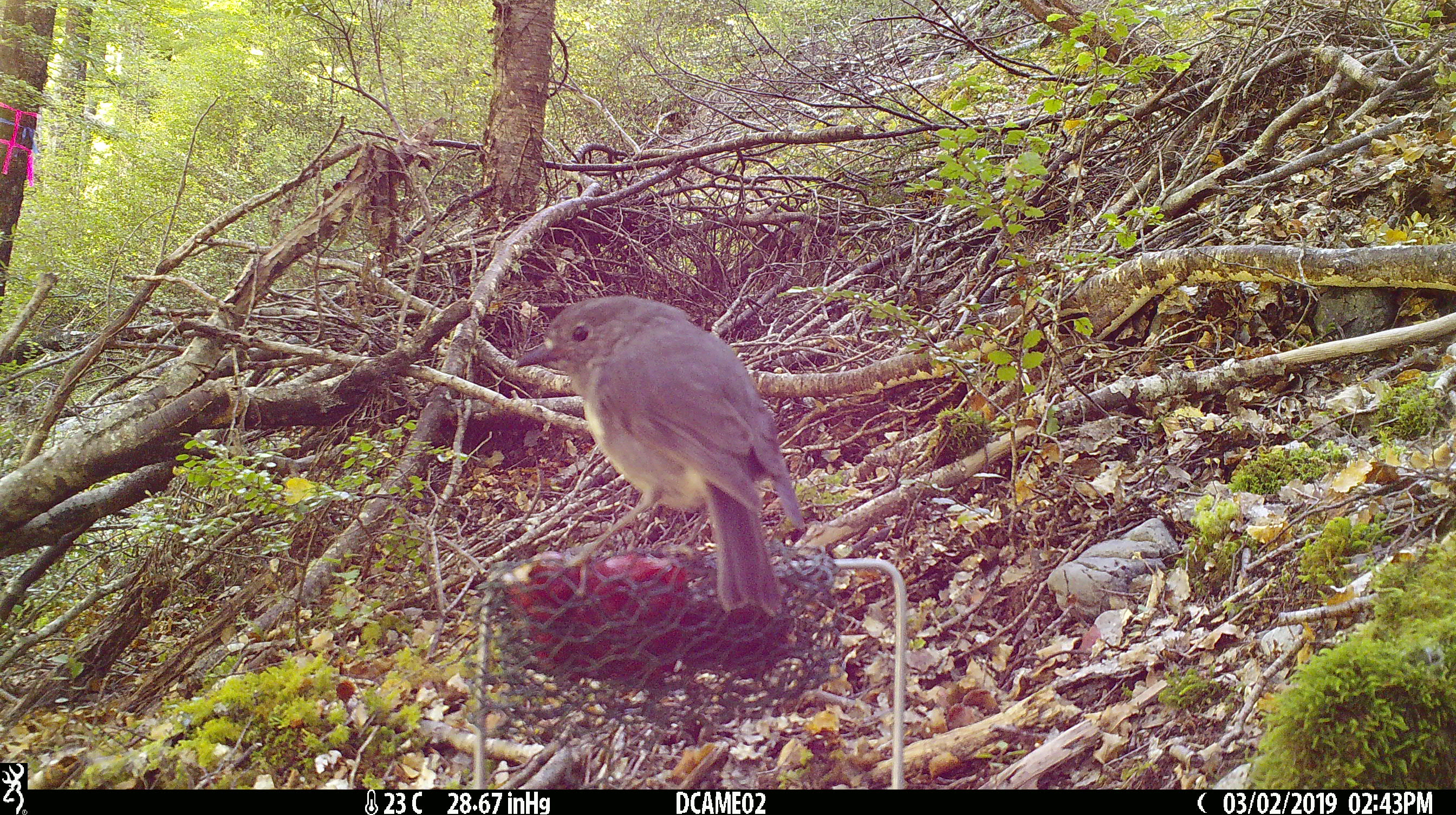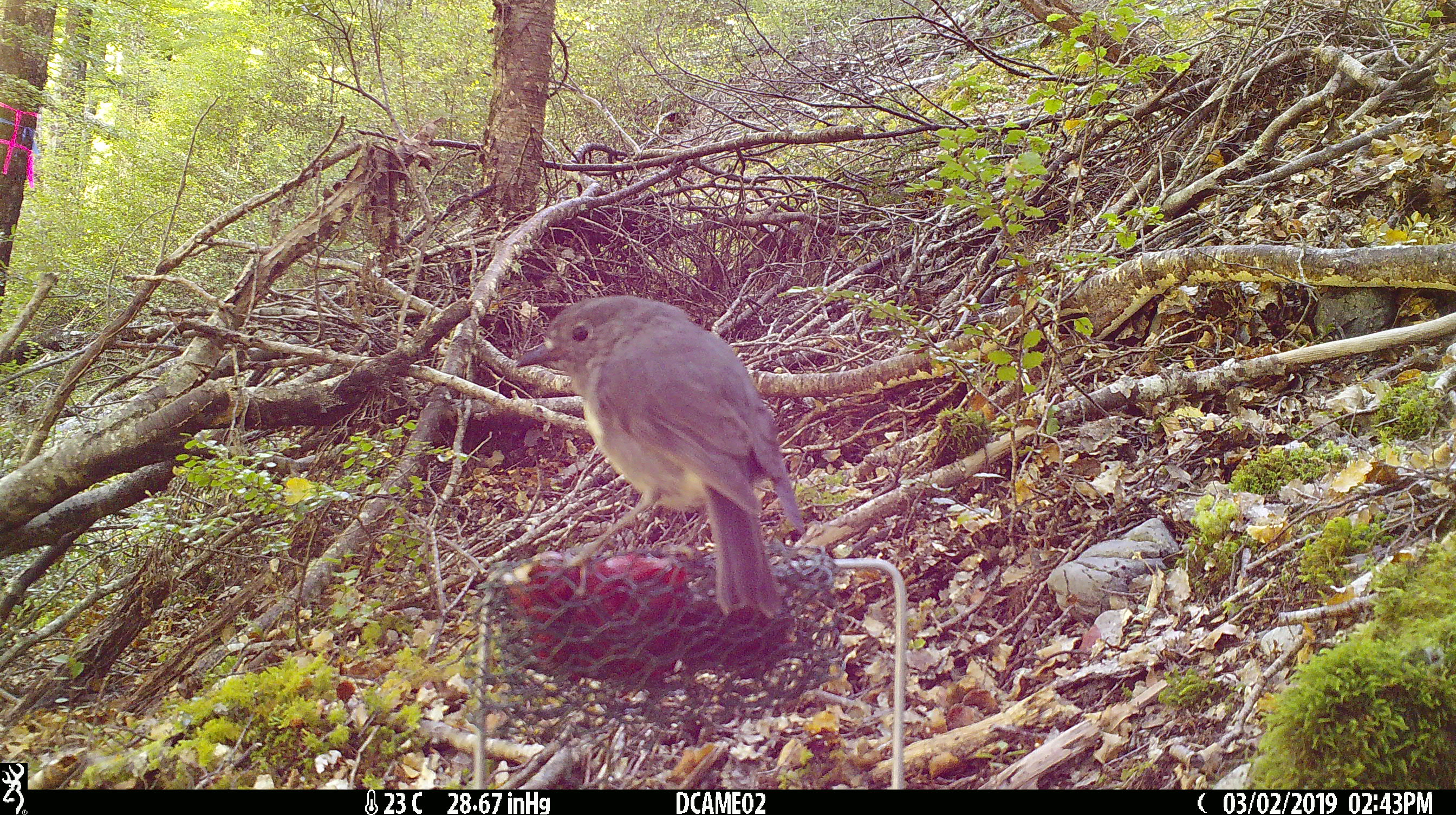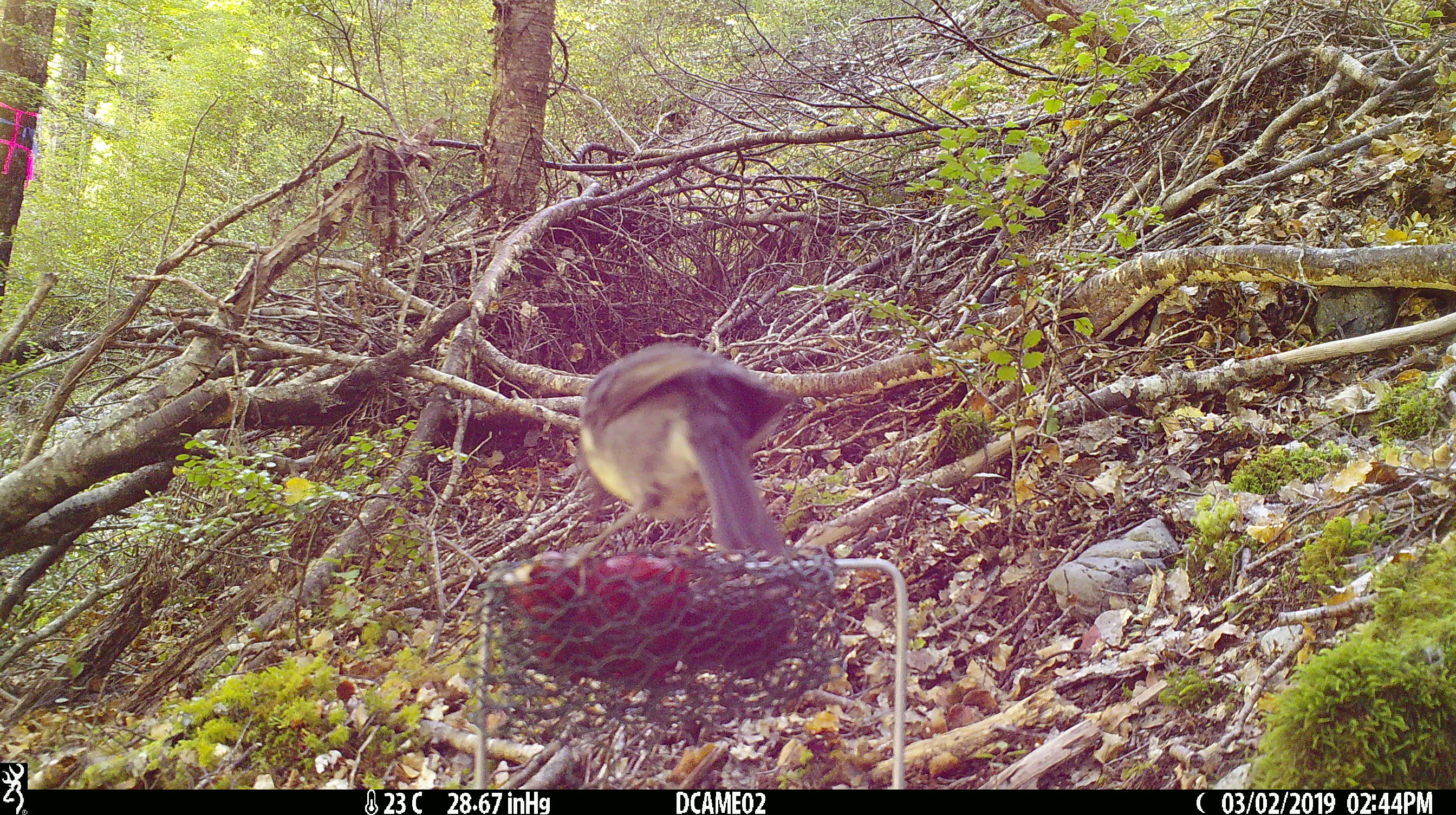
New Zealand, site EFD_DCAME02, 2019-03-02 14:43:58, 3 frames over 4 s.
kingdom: Animalia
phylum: Chordata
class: Aves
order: Passeriformes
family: Petroicidae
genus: Petroica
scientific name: Petroica australis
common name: new zealand robin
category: robin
Robin (new zealand robin) (Petroica australis).